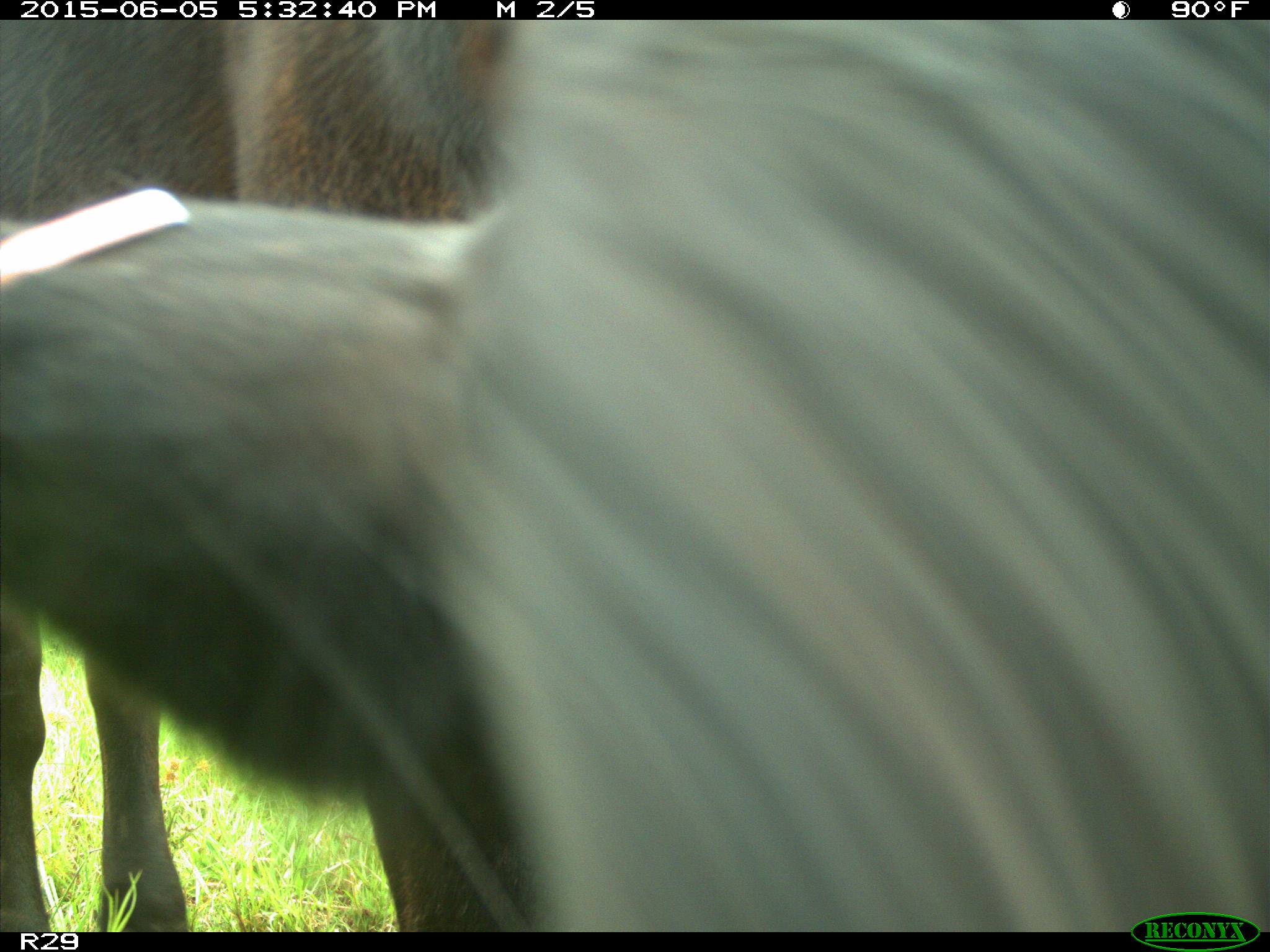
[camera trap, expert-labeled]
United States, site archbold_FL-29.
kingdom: Animalia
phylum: Chordata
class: Mammalia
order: Artiodactyla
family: Bovidae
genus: Bos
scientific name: Bos taurus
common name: domestic cow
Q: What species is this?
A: Bos taurus (domestic cow).